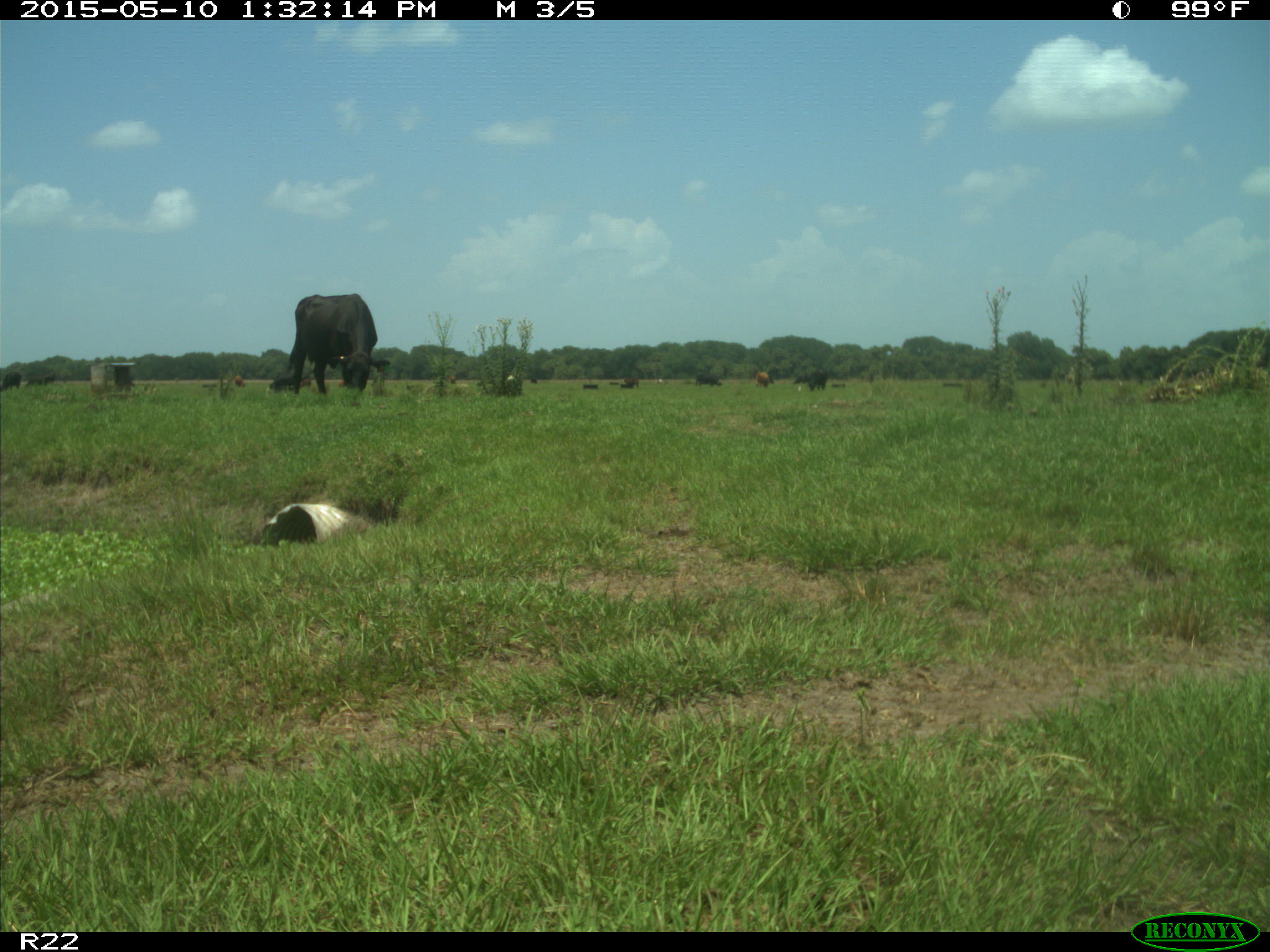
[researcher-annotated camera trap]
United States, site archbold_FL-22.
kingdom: Animalia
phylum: Chordata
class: Mammalia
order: Artiodactyla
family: Bovidae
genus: Bos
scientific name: Bos taurus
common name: domestic cow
Bos taurus (domestic cow).